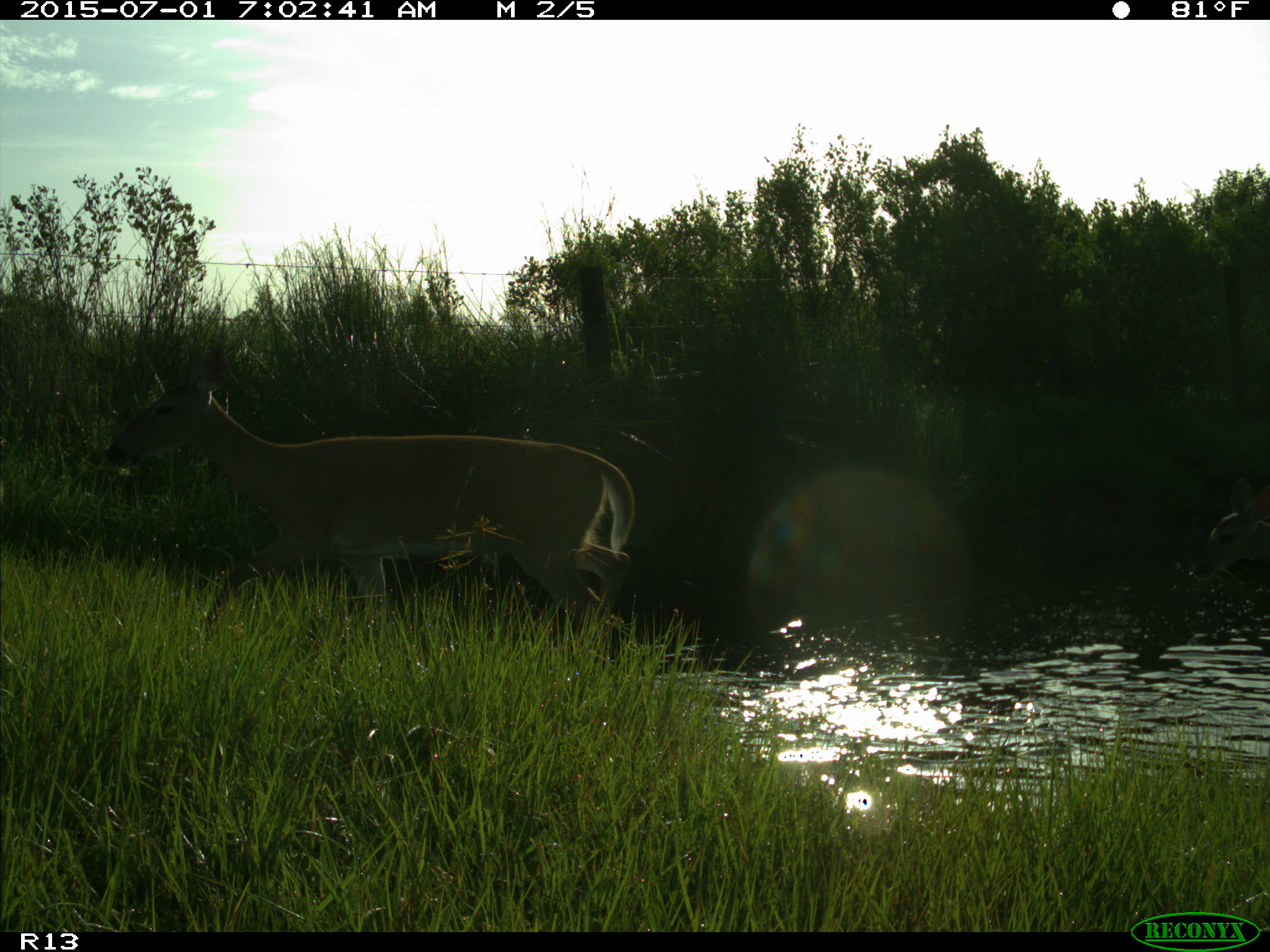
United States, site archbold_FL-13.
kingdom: Animalia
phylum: Chordata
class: Mammalia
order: Artiodactyla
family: Cervidae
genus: Odocoileus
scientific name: Odocoileus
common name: deer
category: unidentified deer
Unidentified deer (deer) (Odocoileus).